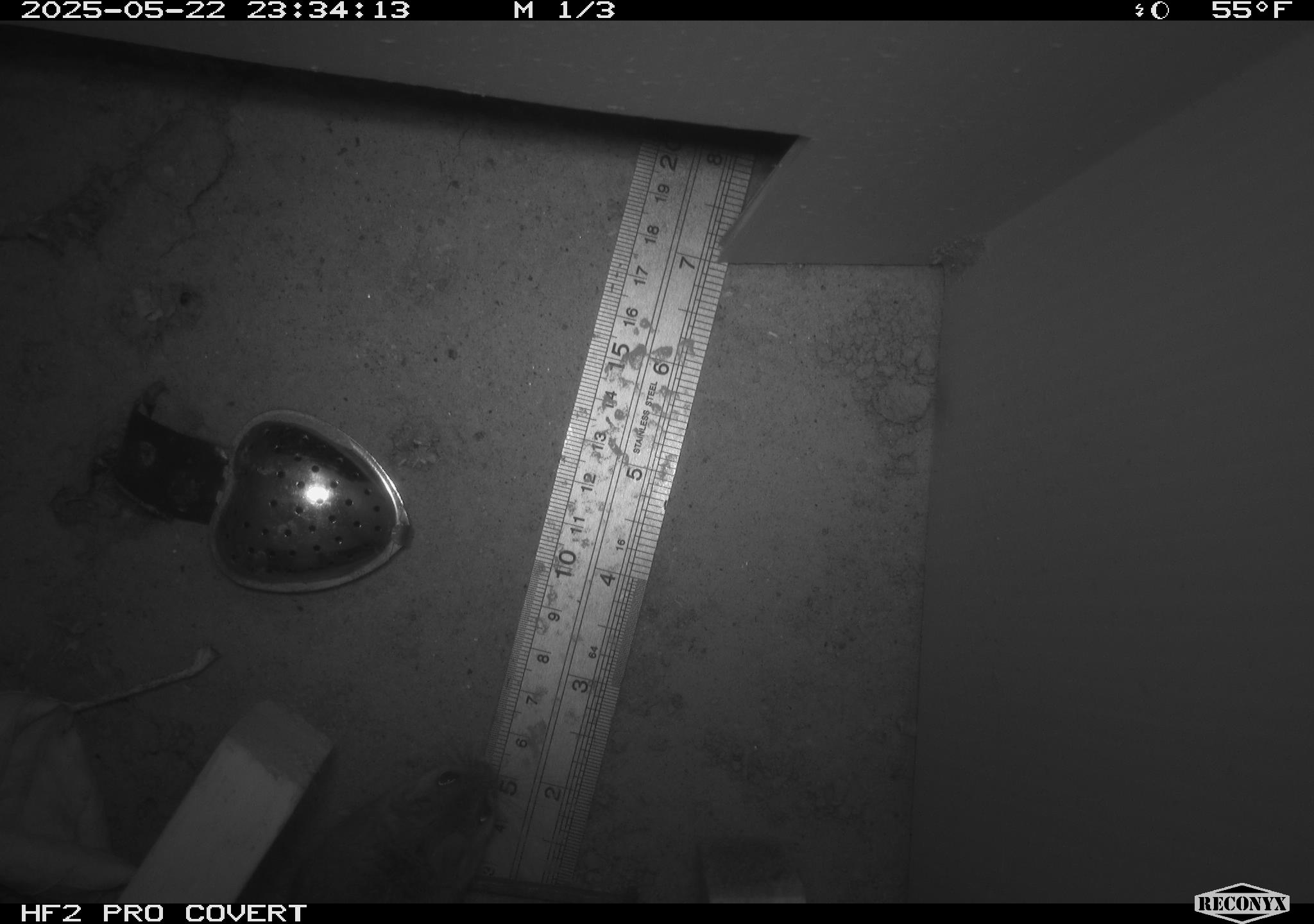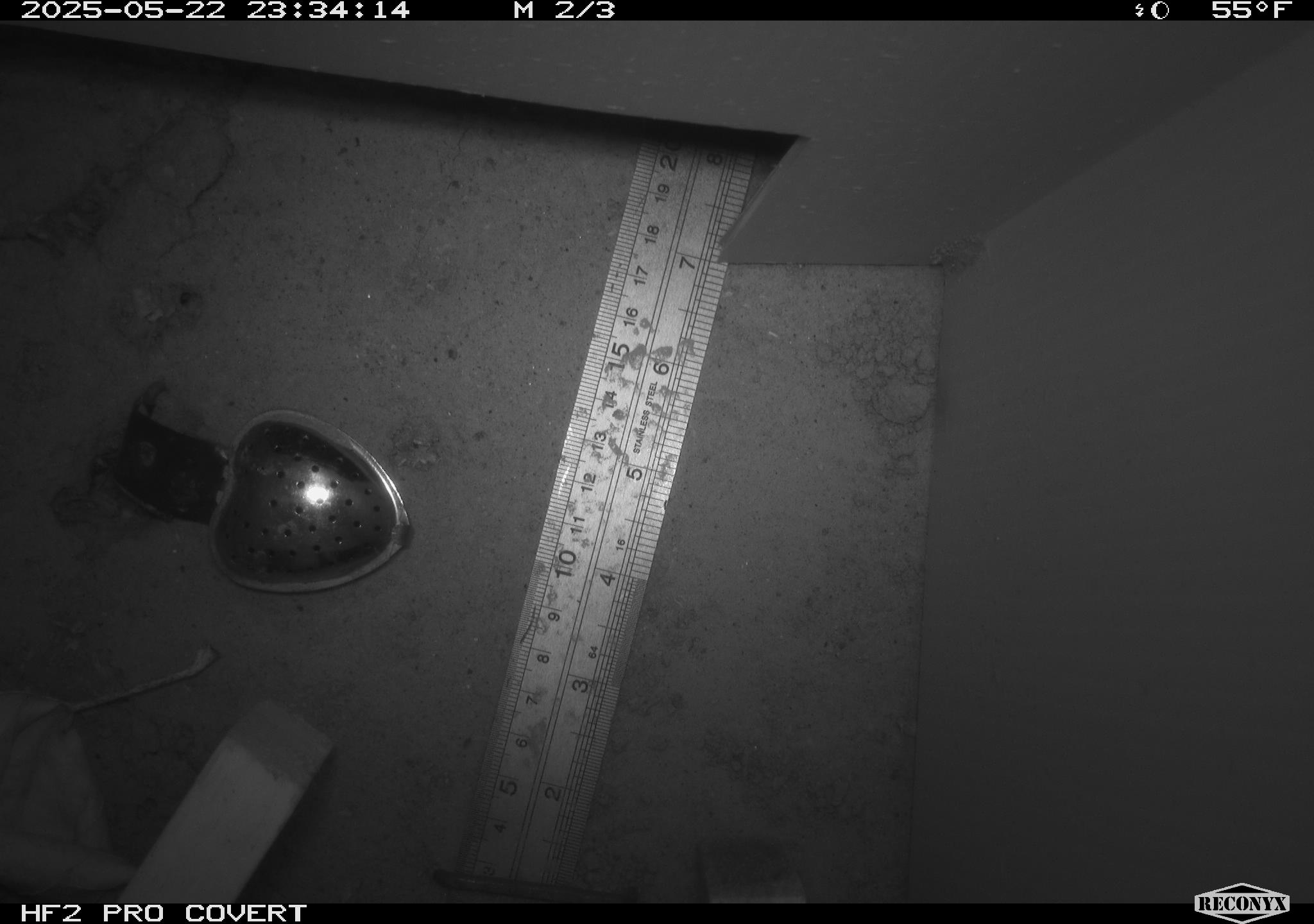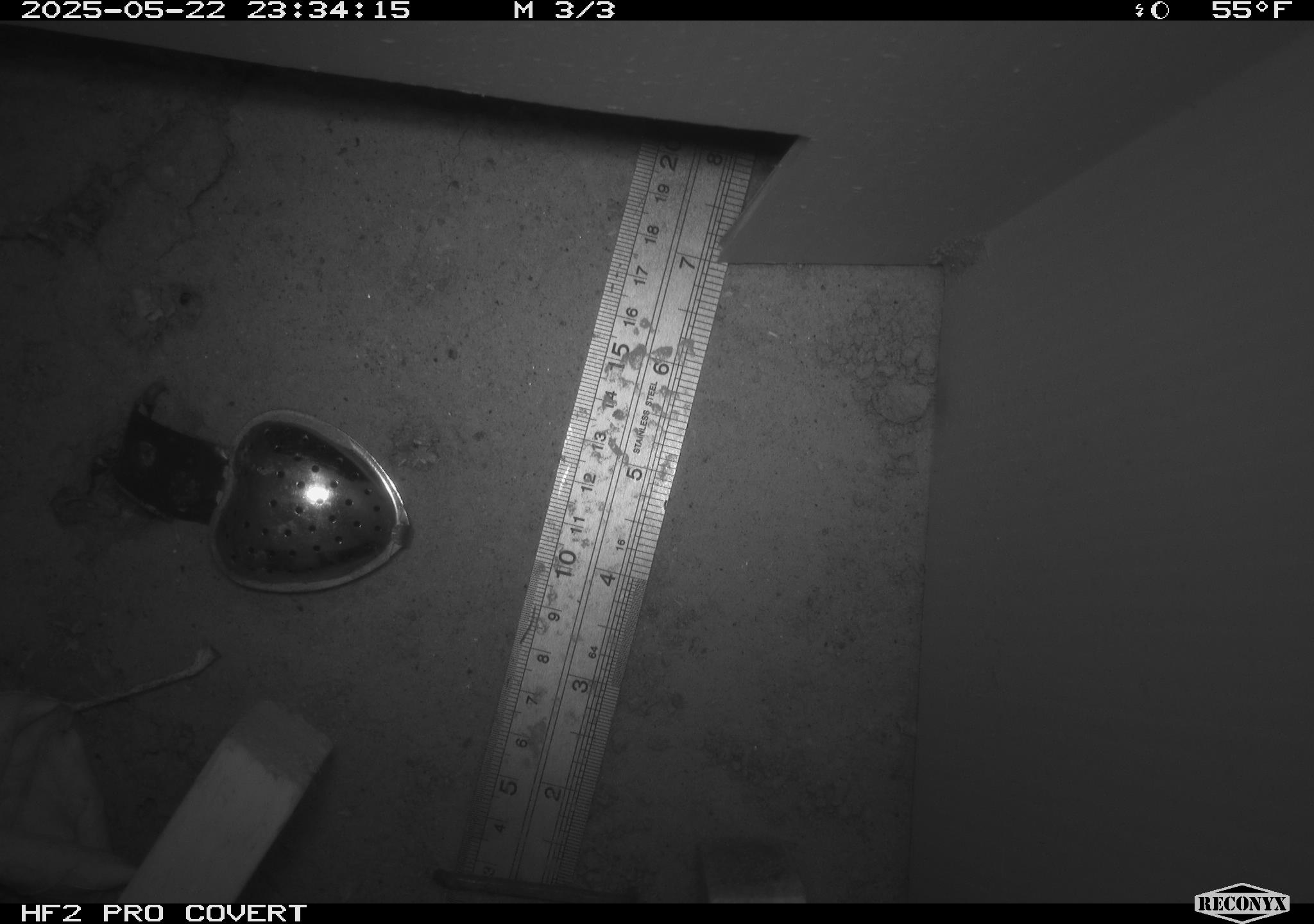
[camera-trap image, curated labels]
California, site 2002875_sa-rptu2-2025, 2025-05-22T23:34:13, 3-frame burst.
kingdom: Animalia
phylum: Chordata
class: Mammalia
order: Rodentia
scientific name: Rodentia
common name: rodent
Rodent (Rodentia).